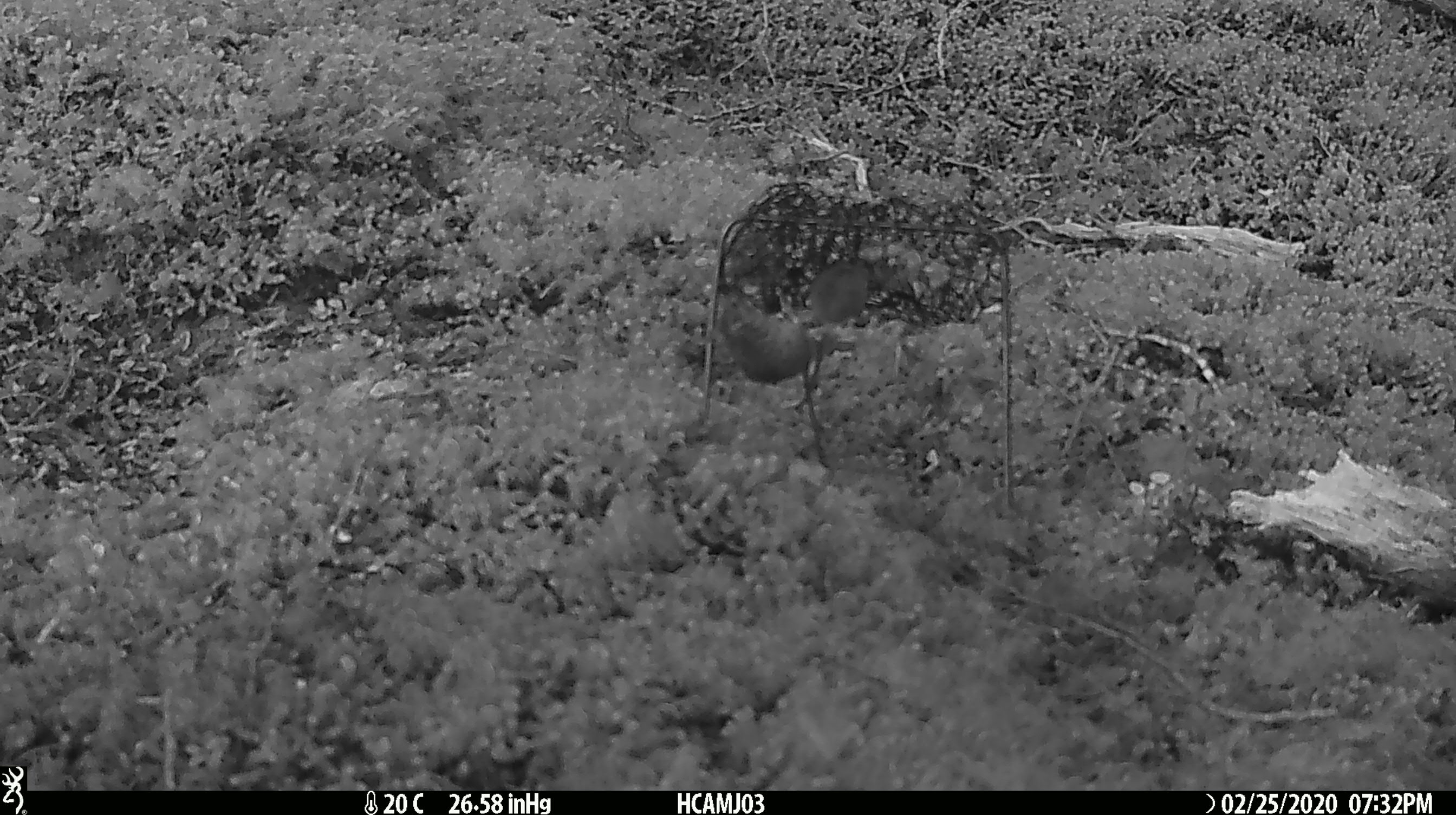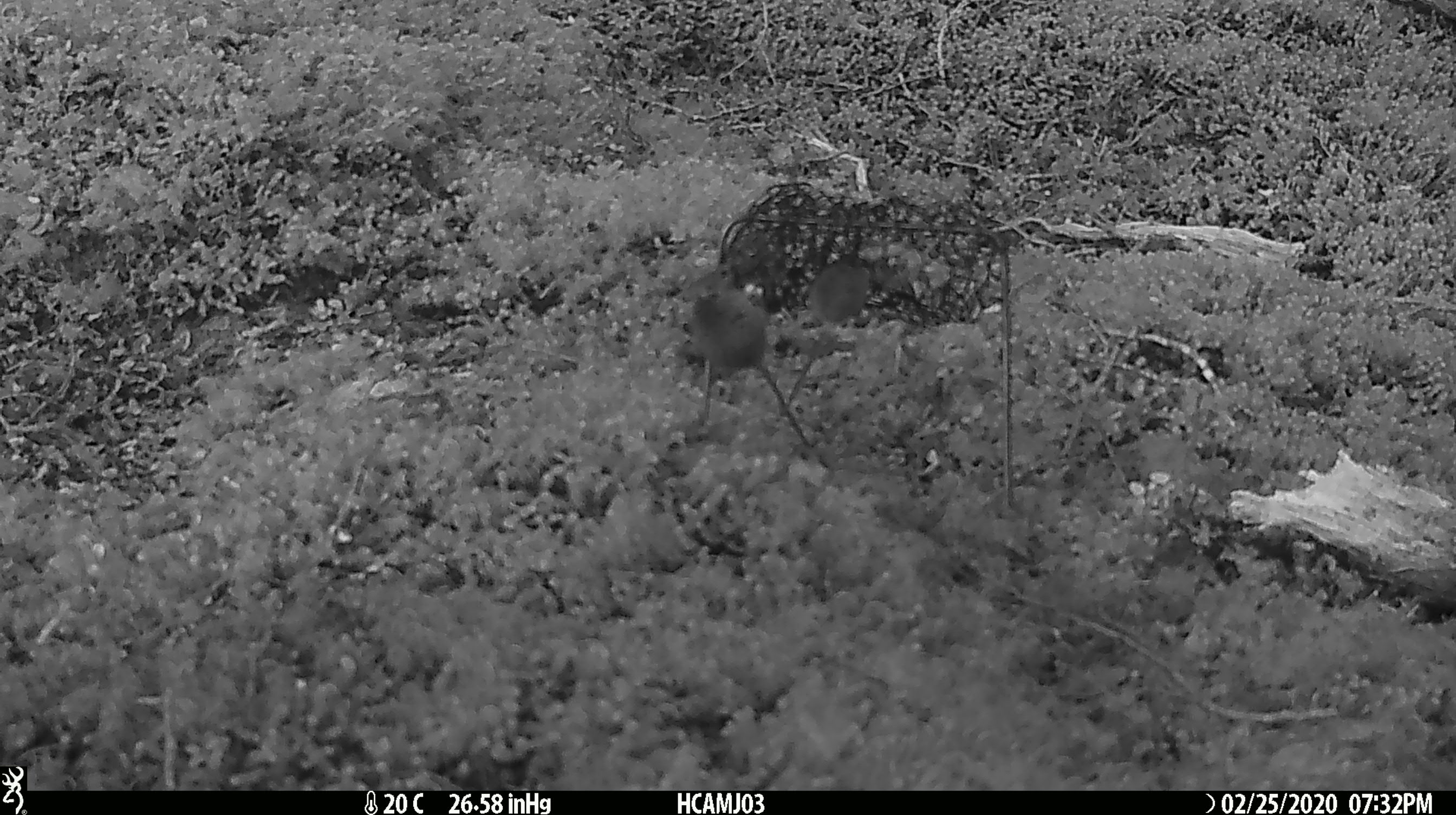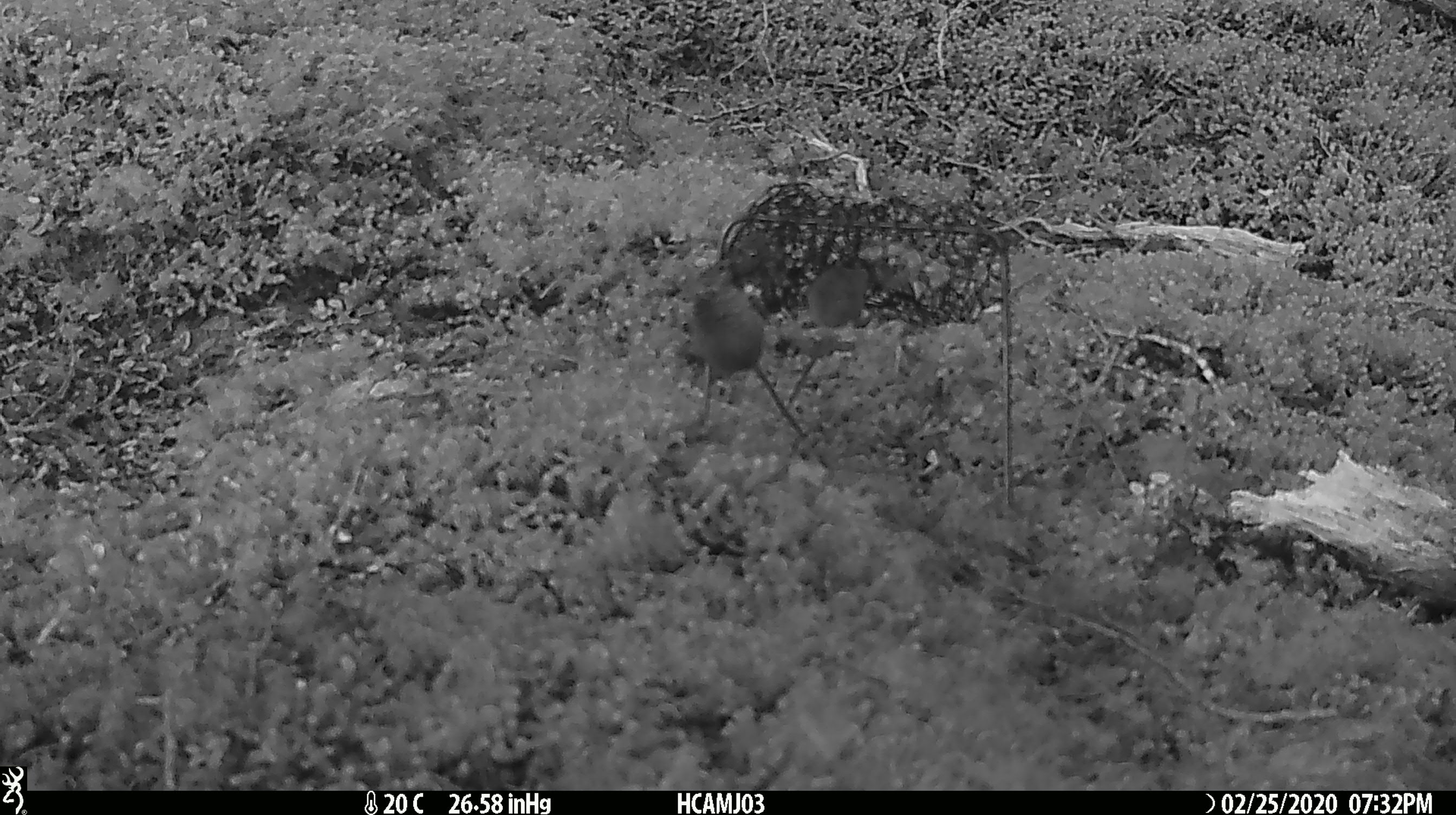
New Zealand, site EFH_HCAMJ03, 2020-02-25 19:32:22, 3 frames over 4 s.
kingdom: Animalia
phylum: Chordata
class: Mammalia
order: Rodentia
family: Muridae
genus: Mus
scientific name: Mus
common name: mouse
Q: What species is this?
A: Mouse (Mus).